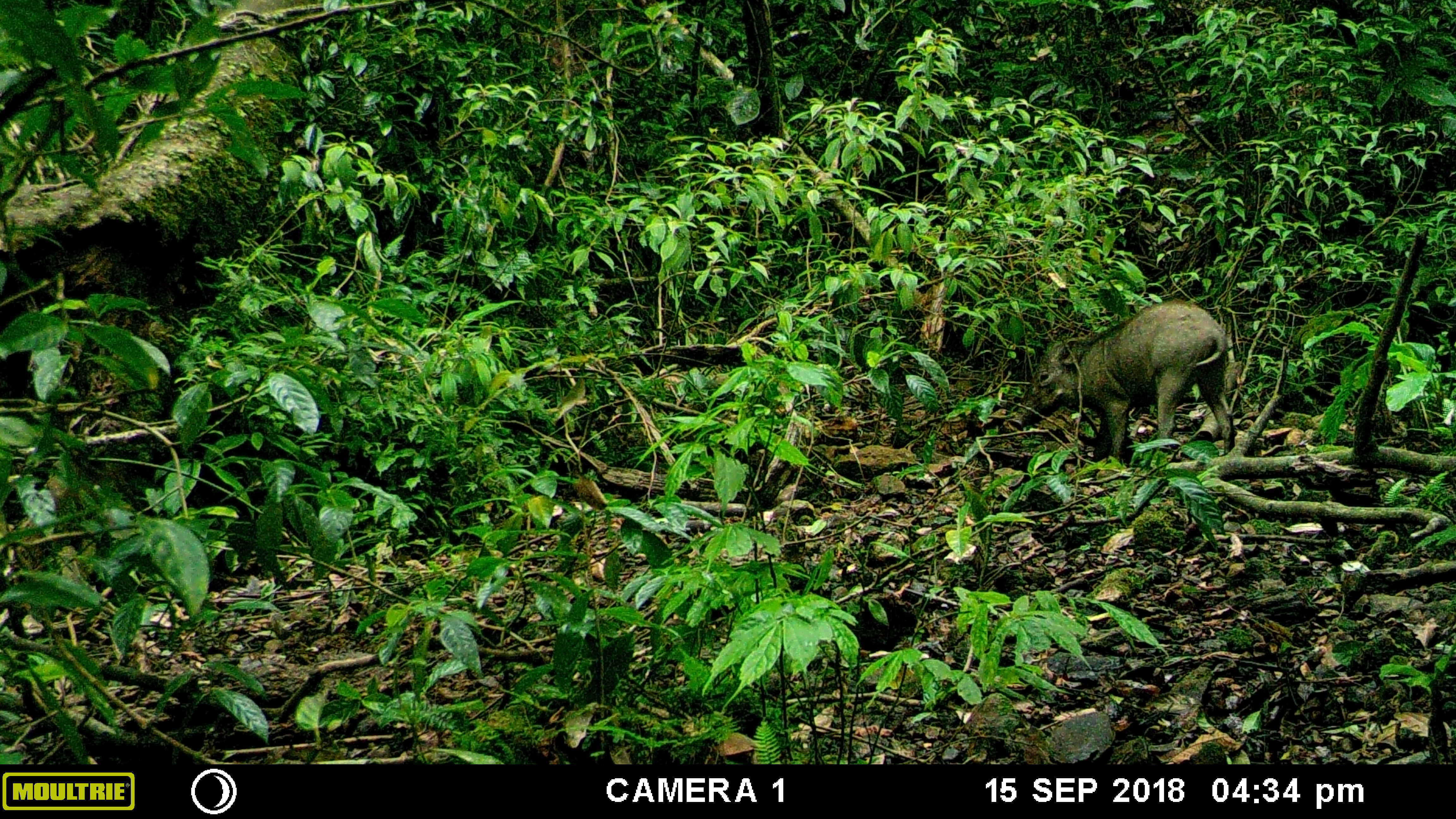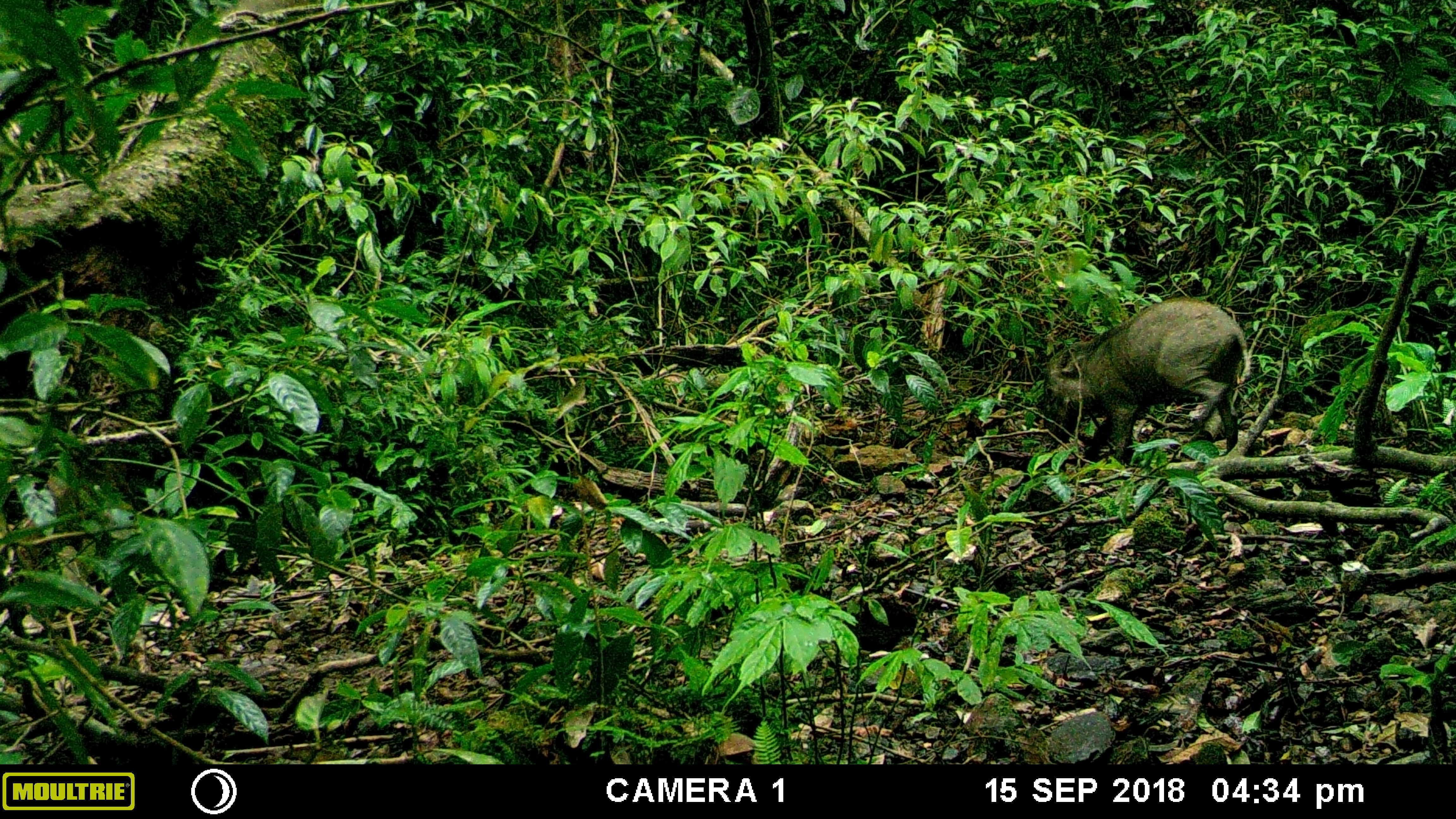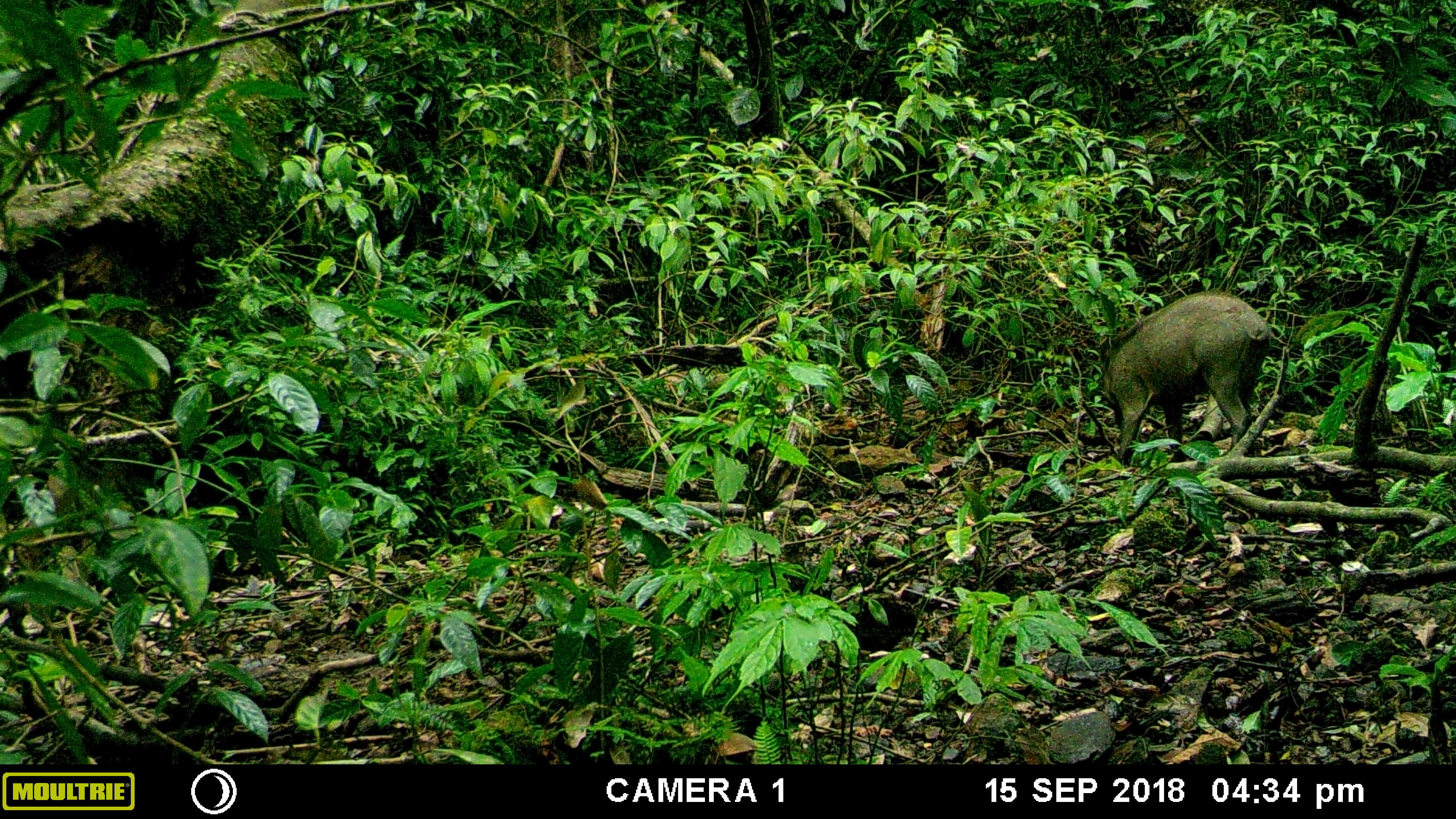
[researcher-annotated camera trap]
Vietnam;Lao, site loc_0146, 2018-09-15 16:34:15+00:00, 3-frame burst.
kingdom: Animalia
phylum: Chordata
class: Mammalia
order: Artiodactyla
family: Suidae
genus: Sus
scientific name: Sus scrofa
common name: eurasian wild pig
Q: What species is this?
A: Eurasian wild pig (Sus scrofa).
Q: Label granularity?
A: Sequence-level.